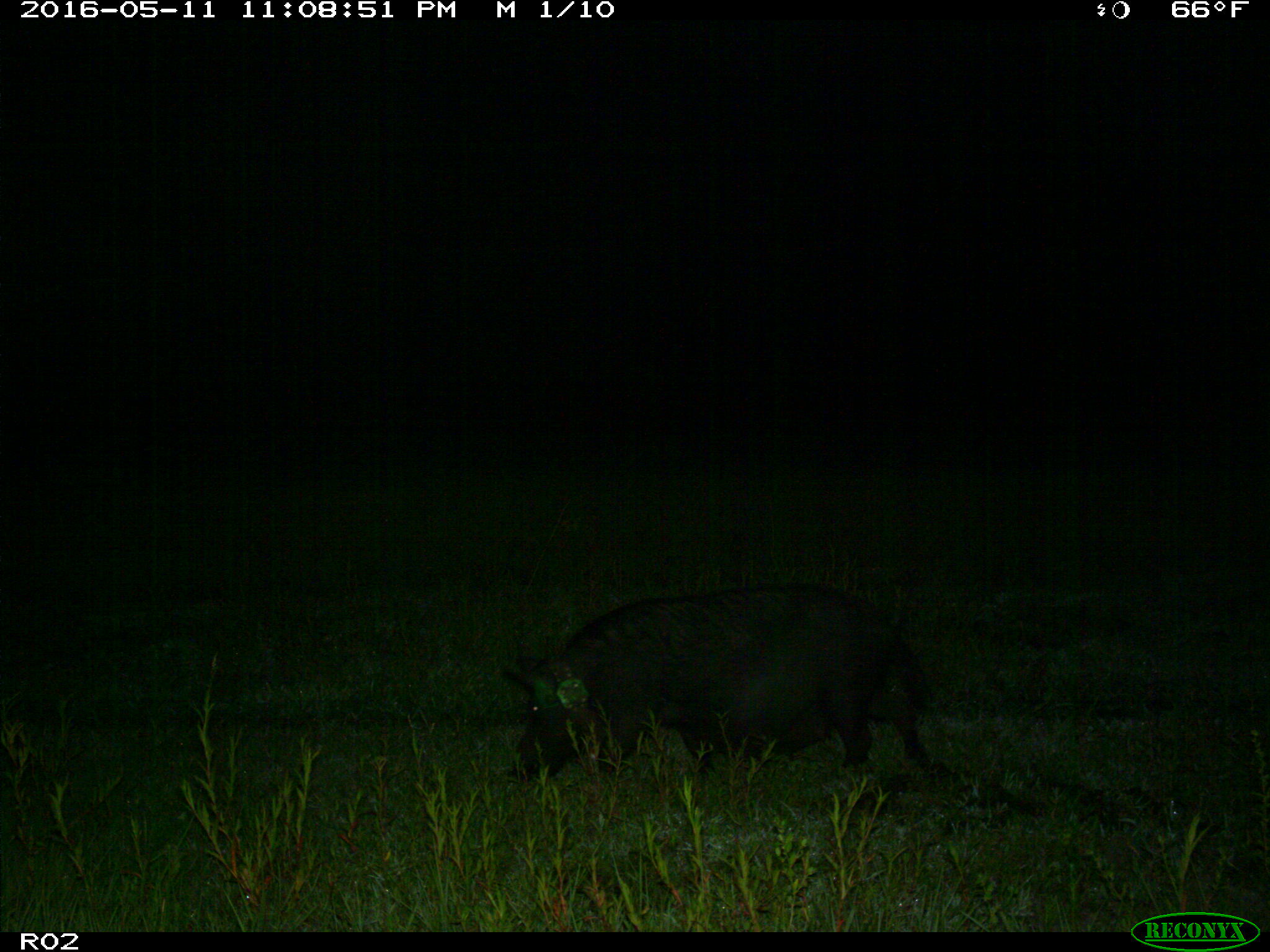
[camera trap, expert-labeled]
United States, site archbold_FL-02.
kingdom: Animalia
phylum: Chordata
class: Mammalia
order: Artiodactyla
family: Suidae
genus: Sus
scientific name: Sus scrofa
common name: wild boar